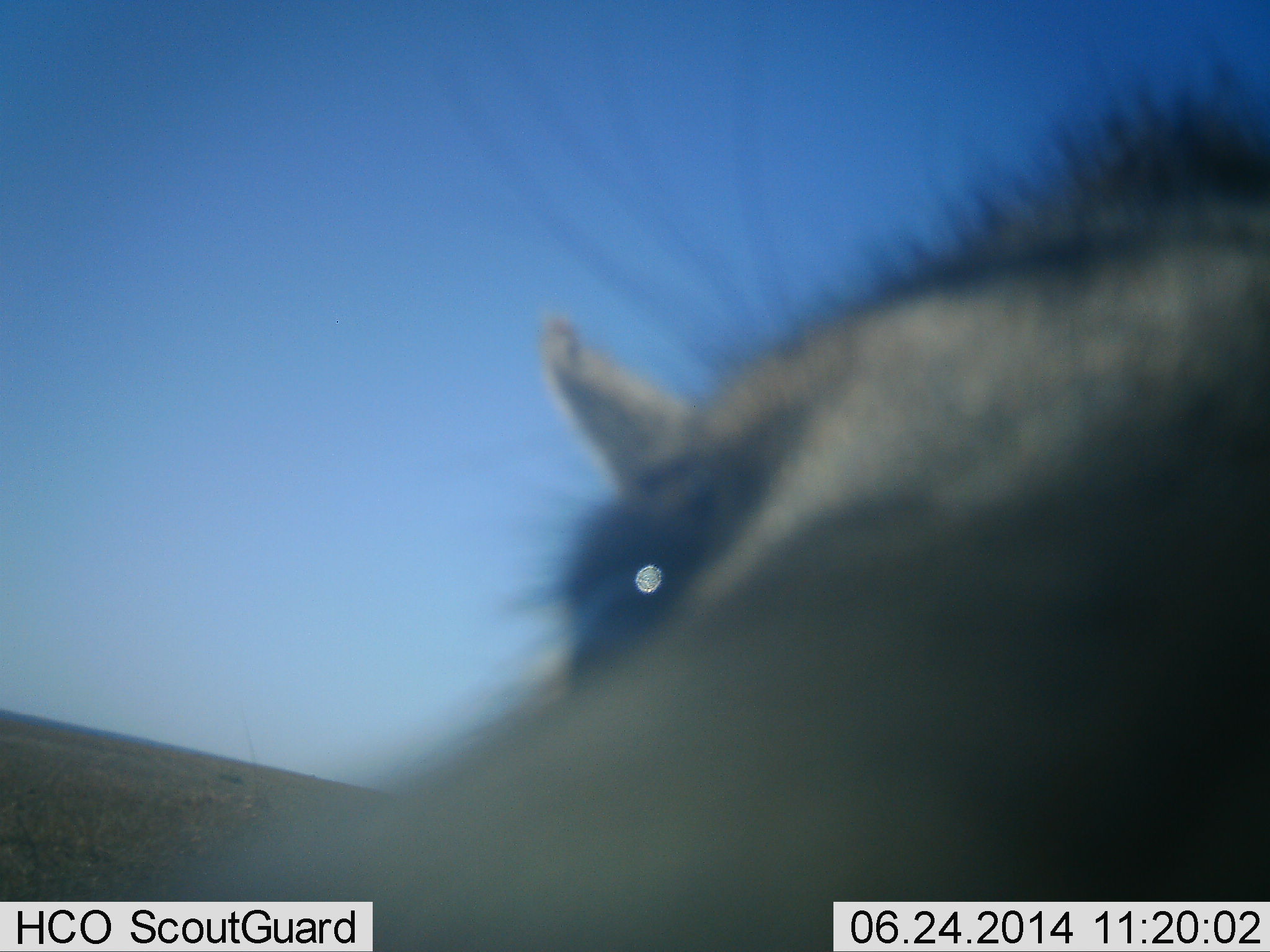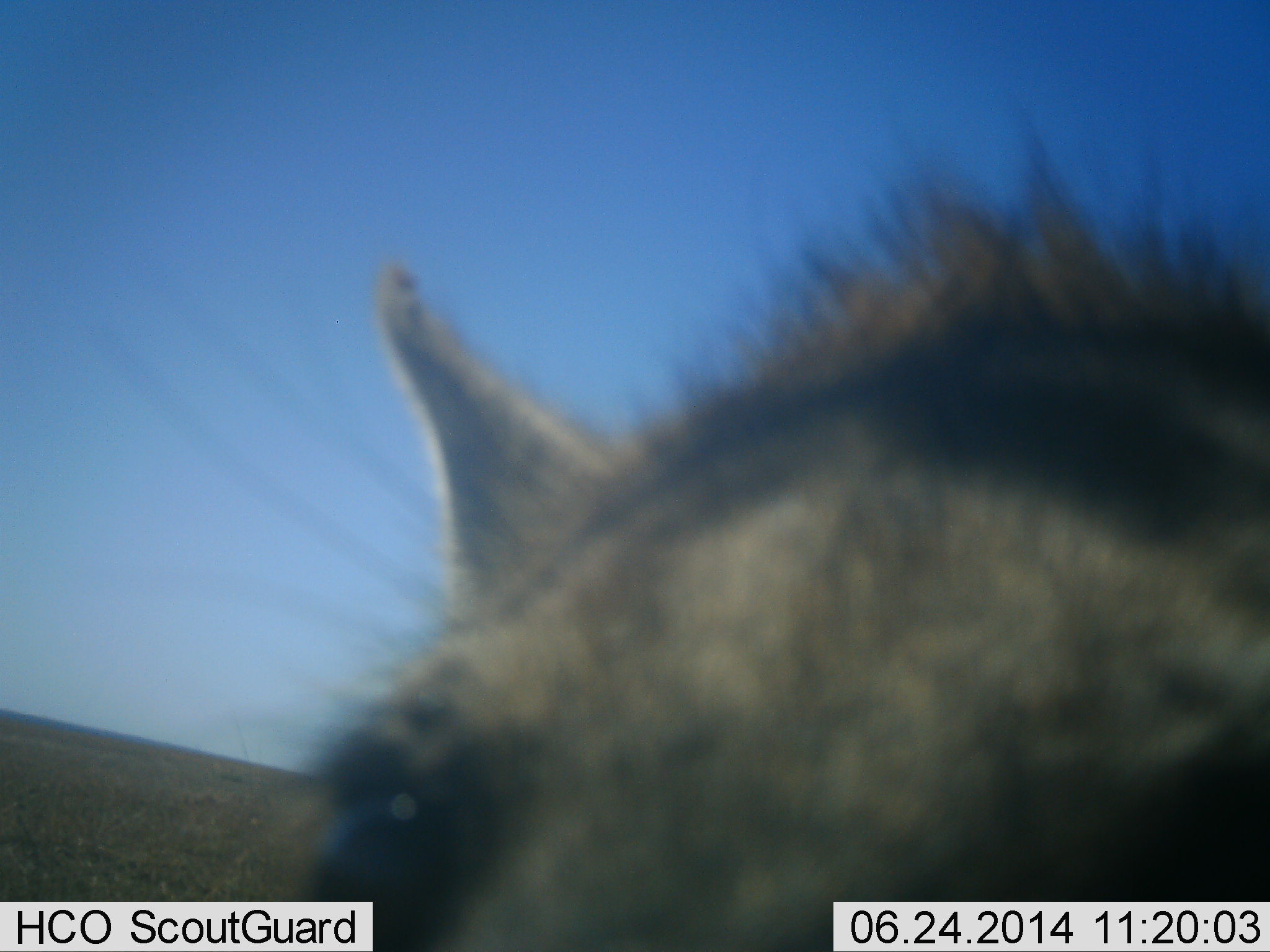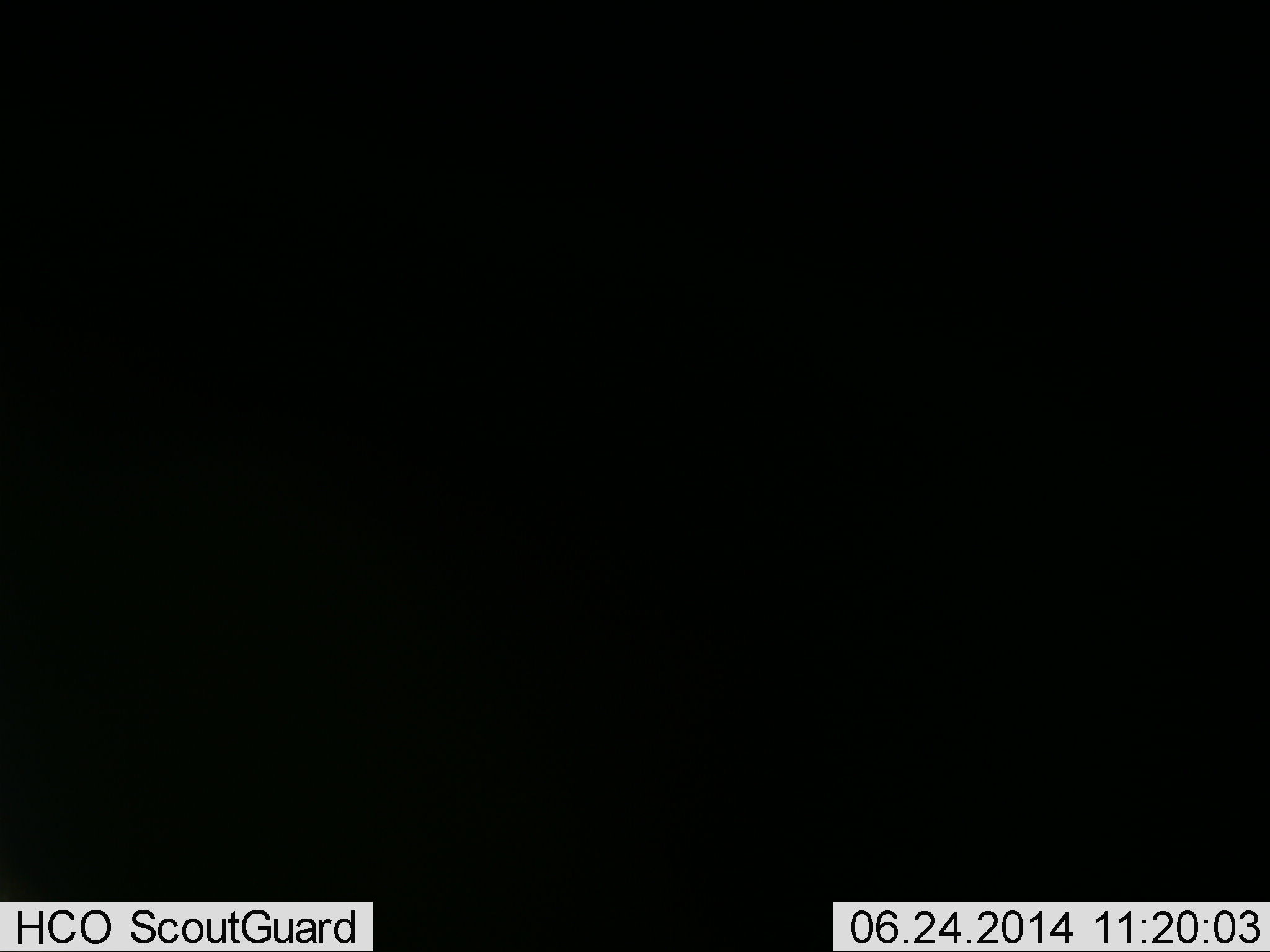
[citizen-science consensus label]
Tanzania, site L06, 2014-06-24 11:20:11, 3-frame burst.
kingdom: Animalia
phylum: Chordata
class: Mammalia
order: Carnivora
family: Hyaenidae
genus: Crocuta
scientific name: Crocuta crocuta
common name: spotted hyena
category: hyenaspotted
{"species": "hyenaspotted (spotted hyena) (Crocuta crocuta)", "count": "1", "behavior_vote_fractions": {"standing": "33%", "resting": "0%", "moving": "17%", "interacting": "50%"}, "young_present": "0%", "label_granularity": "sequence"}